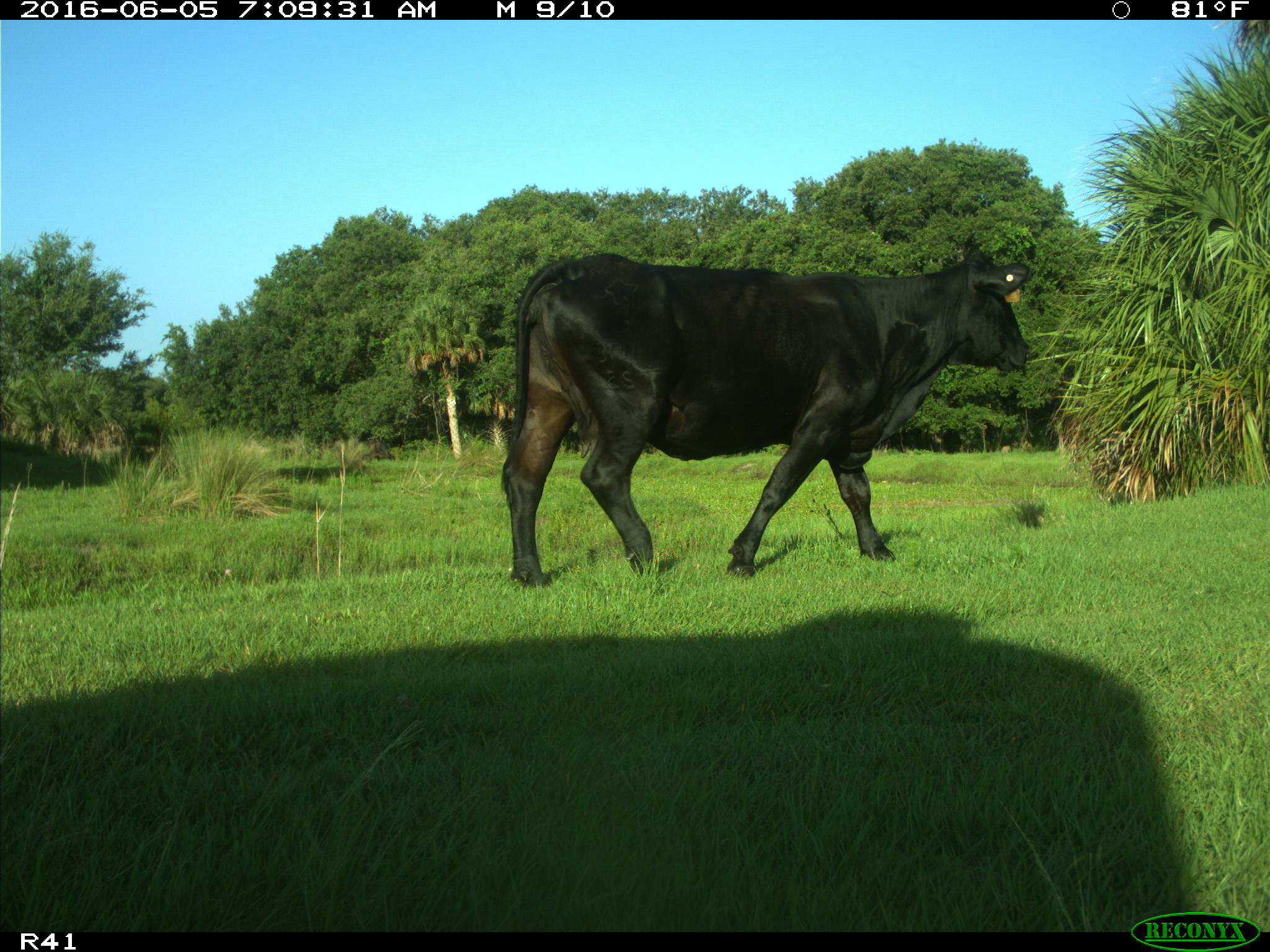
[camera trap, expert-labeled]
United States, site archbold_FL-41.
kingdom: Animalia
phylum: Chordata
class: Mammalia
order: Artiodactyla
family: Bovidae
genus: Bos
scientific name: Bos taurus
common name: domestic cow